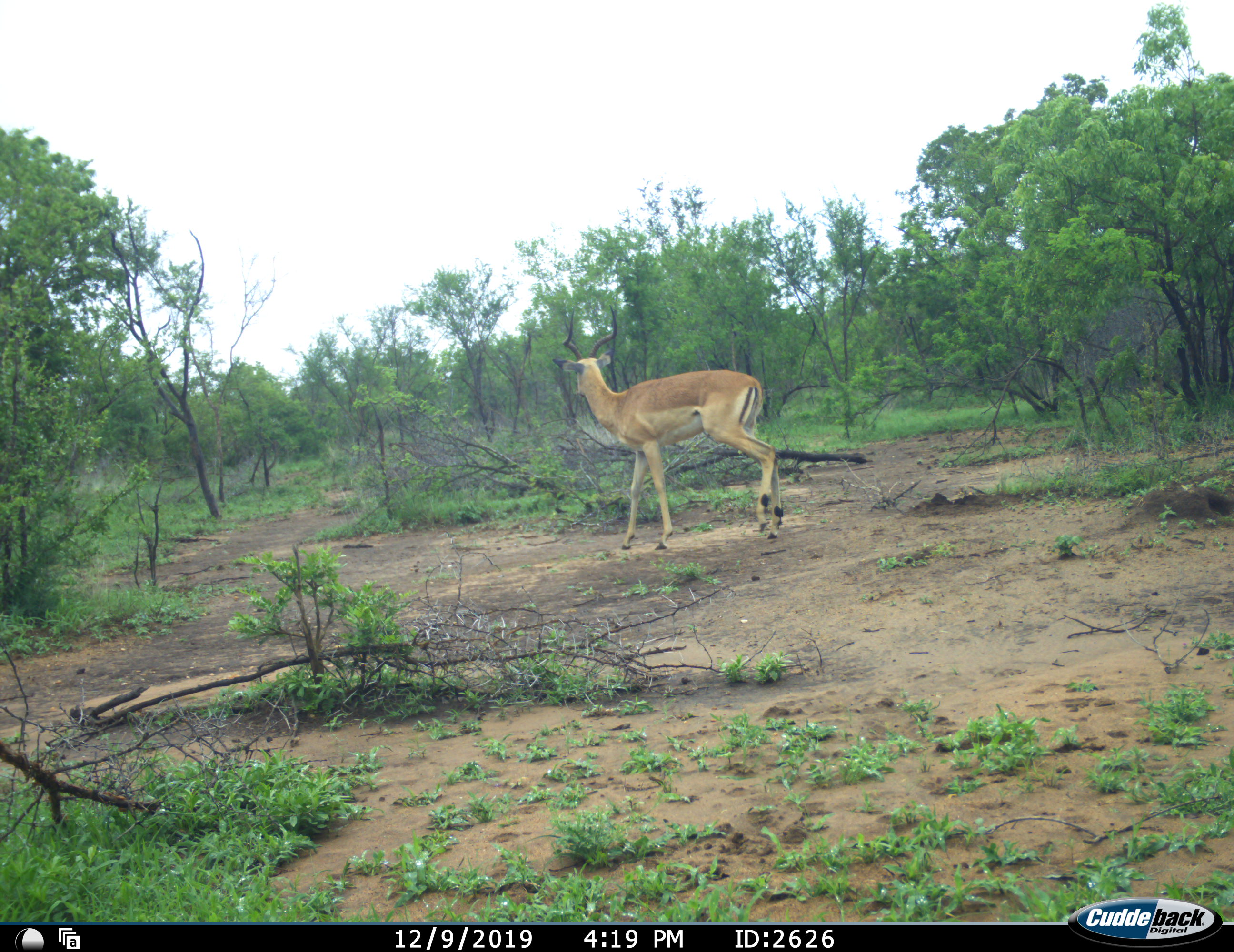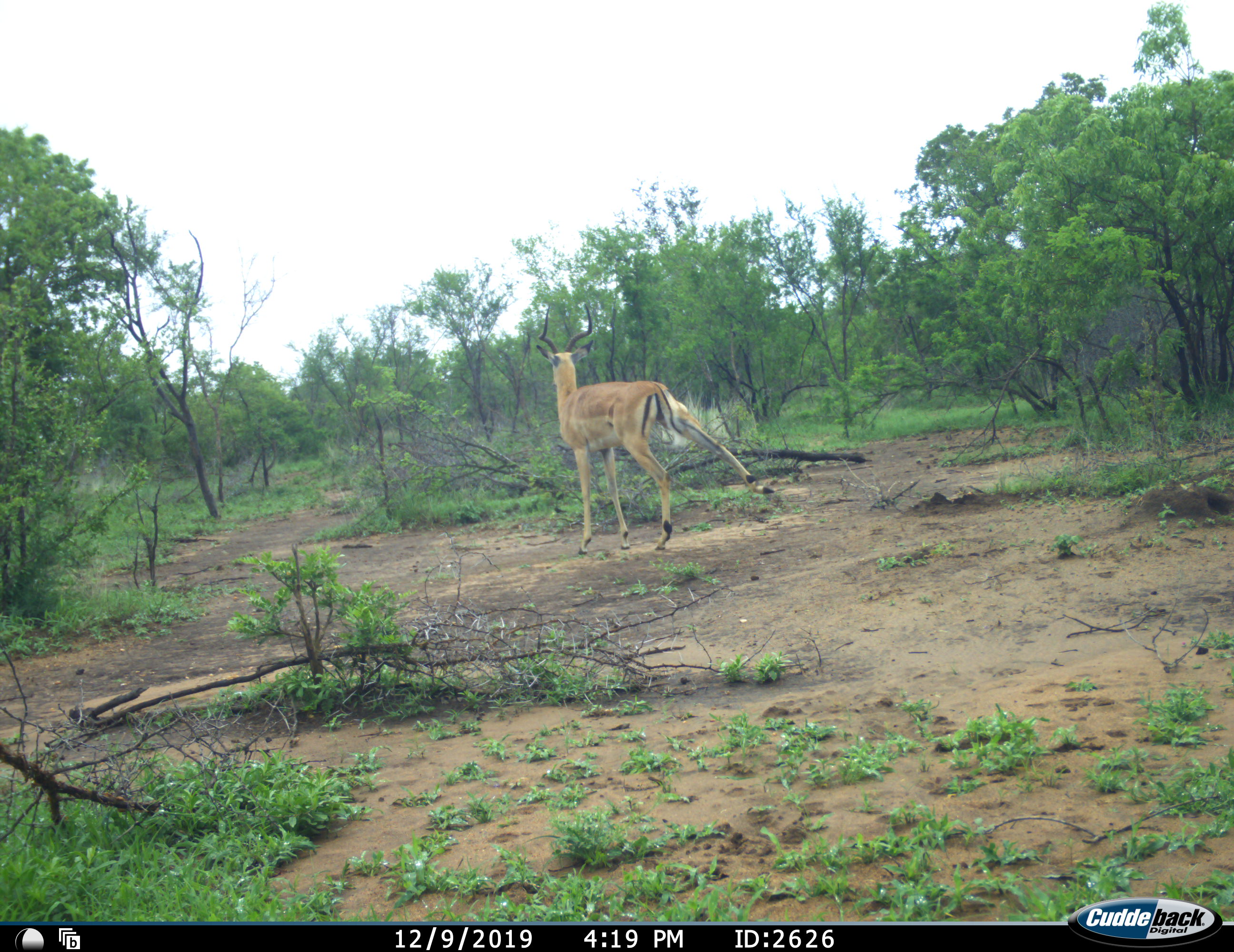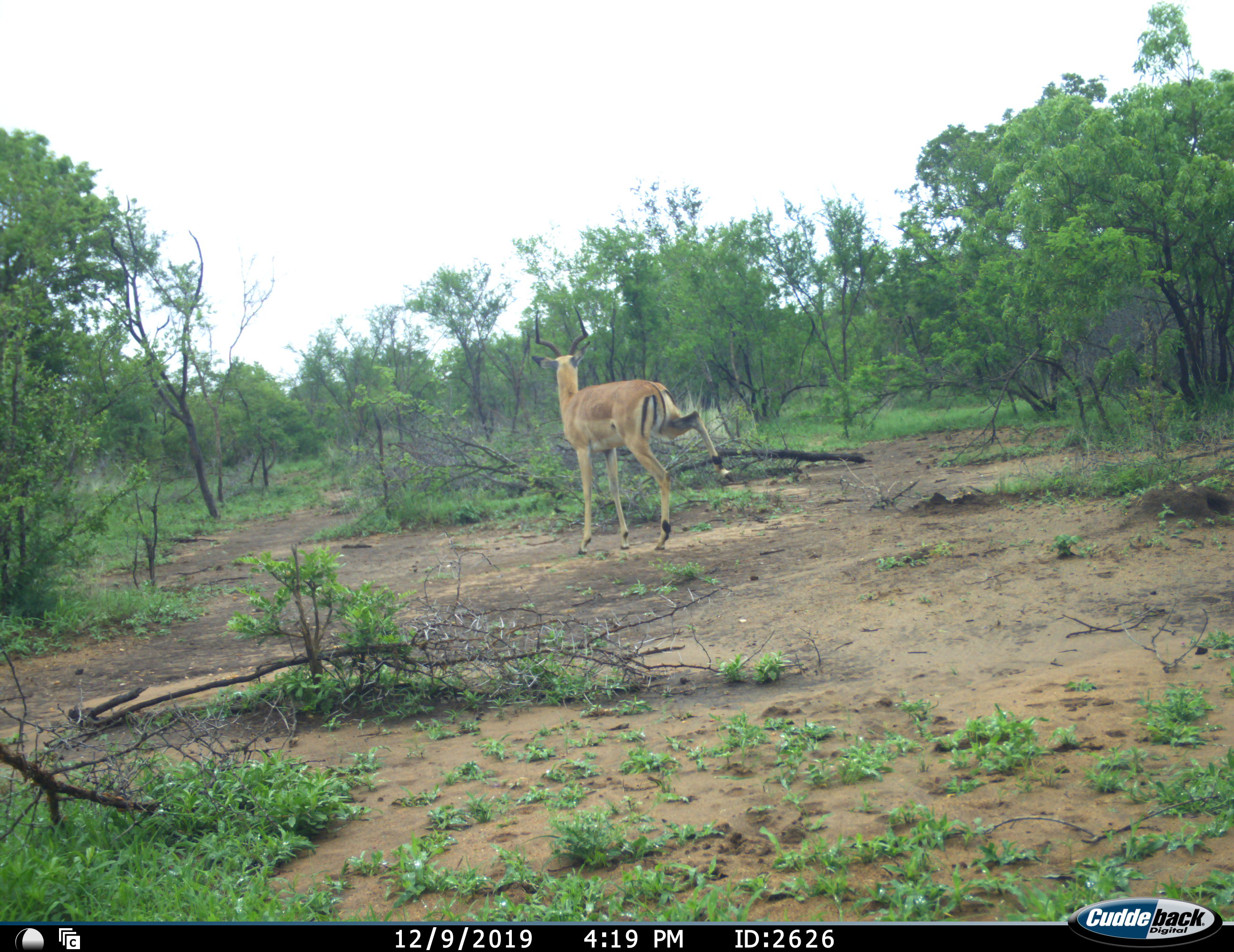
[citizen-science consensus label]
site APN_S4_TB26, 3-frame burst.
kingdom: Animalia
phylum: Chordata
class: Mammalia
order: Artiodactyla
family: Bovidae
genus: Aepyceros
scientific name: Aepyceros melampus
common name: impala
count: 1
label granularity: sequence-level